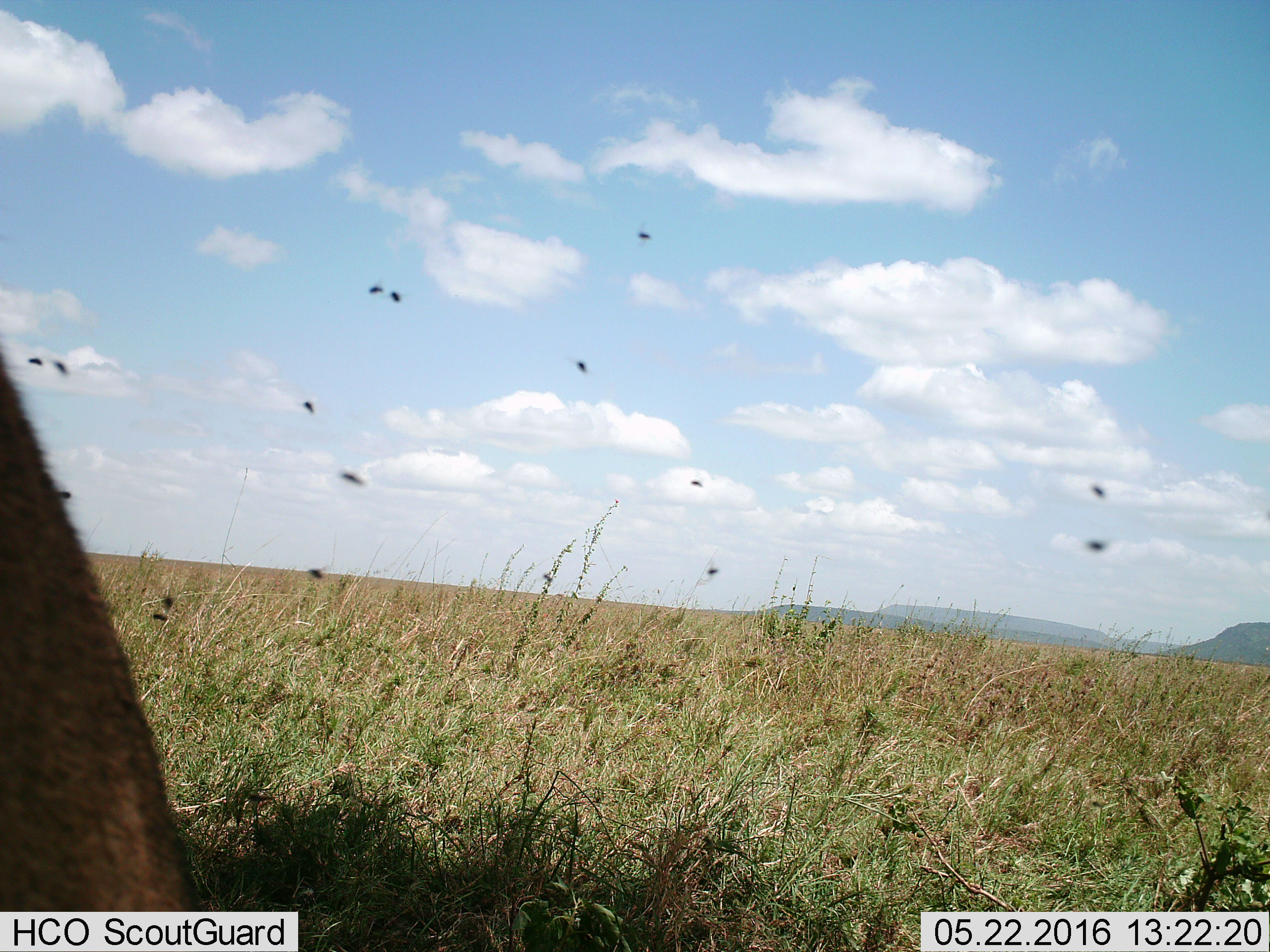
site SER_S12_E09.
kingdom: Animalia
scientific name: Animalia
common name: insect or spider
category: insectspider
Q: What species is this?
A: Insectspider (insect or spider) (Animalia).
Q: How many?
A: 11-50.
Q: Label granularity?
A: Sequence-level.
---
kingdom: Animalia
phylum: Chordata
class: Mammalia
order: Carnivora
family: Felidae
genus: Panthera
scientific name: Panthera leo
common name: lion female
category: lionfemale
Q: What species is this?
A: Lionfemale (lion female) (Panthera leo).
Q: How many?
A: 1.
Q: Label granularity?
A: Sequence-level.